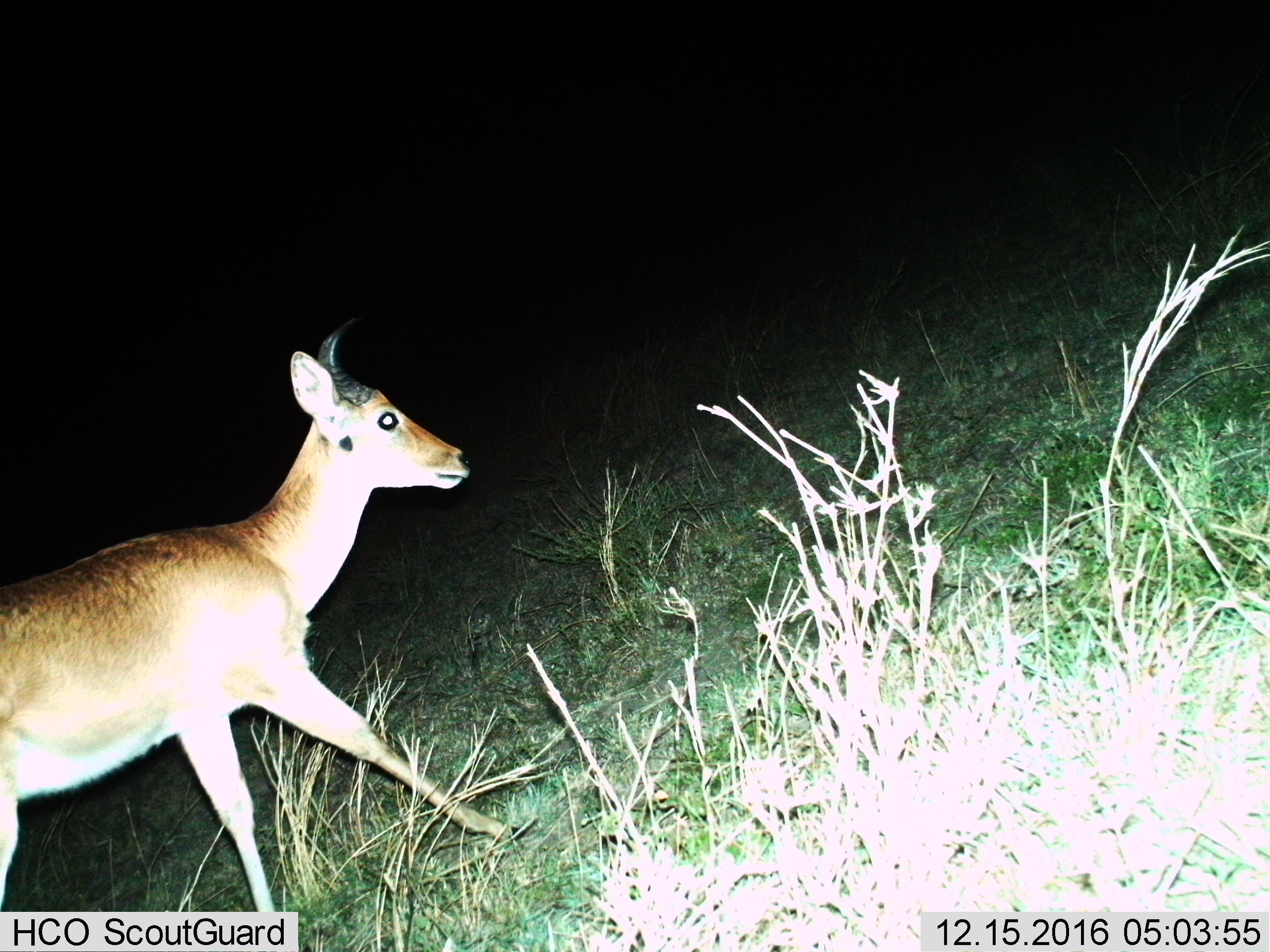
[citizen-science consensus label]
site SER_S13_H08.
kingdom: Animalia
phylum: Chordata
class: Mammalia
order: Artiodactyla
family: Bovidae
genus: Redunca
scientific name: Redunca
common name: reedbuck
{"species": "reedbuck (Redunca)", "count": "1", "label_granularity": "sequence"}